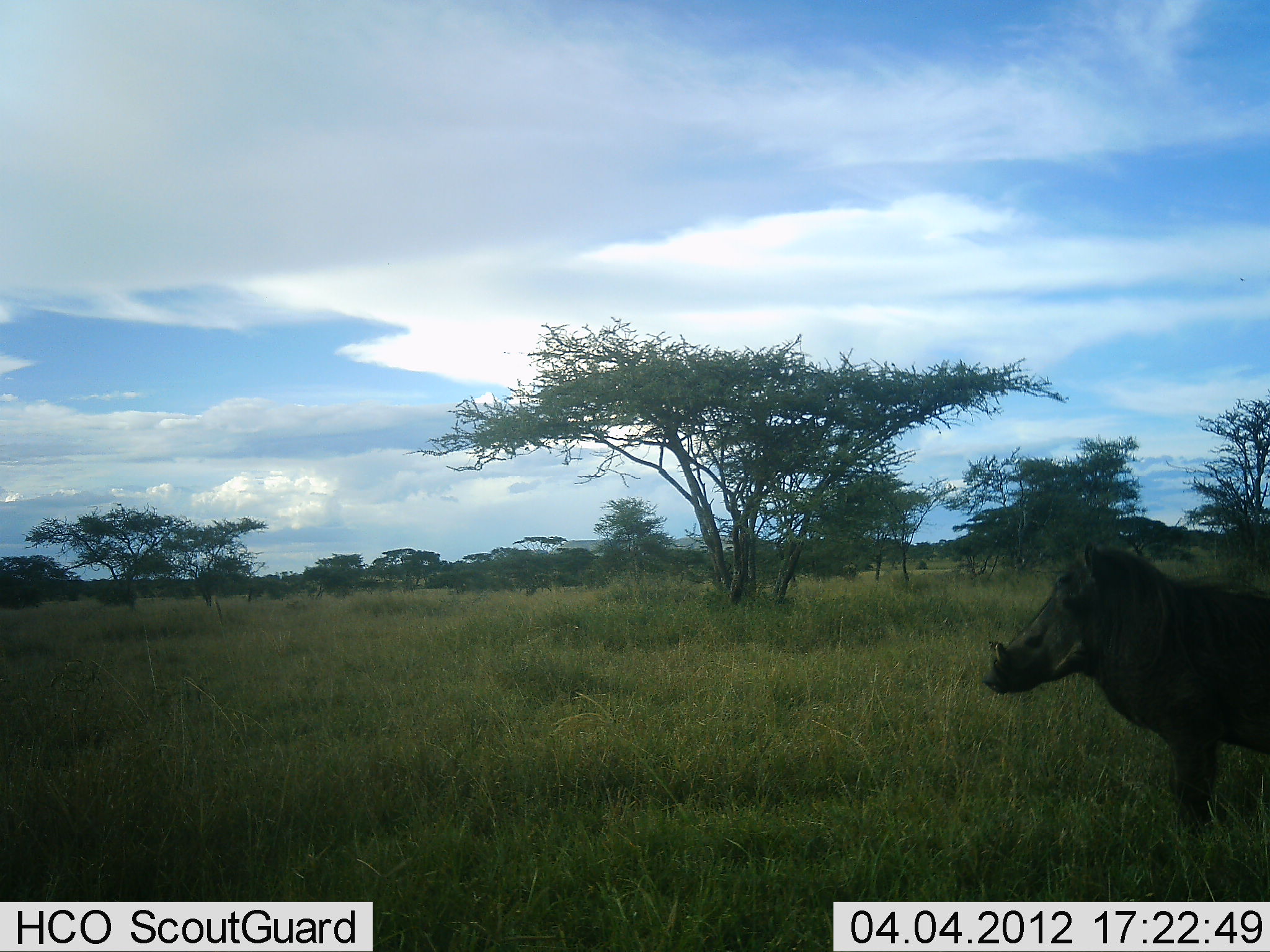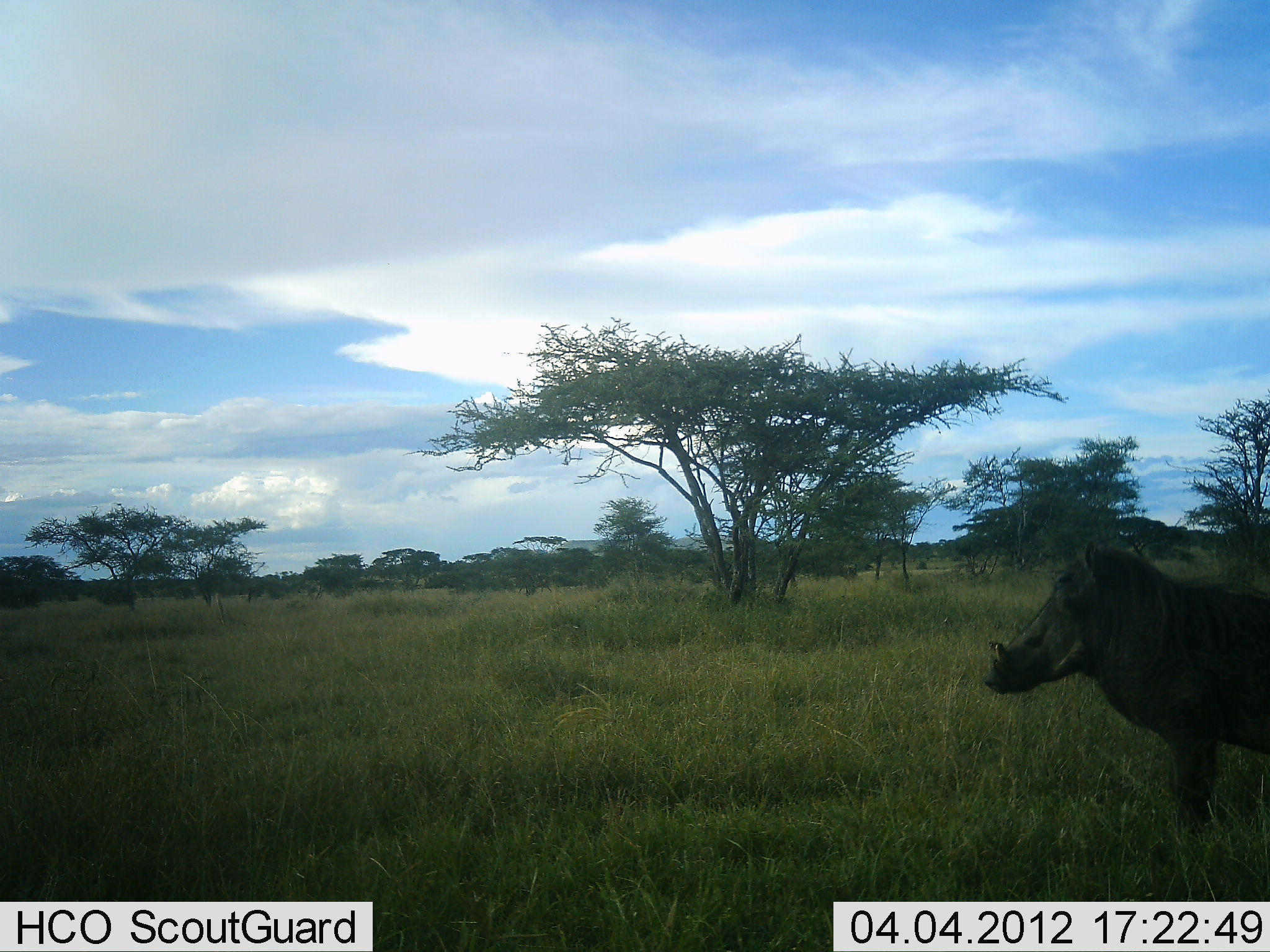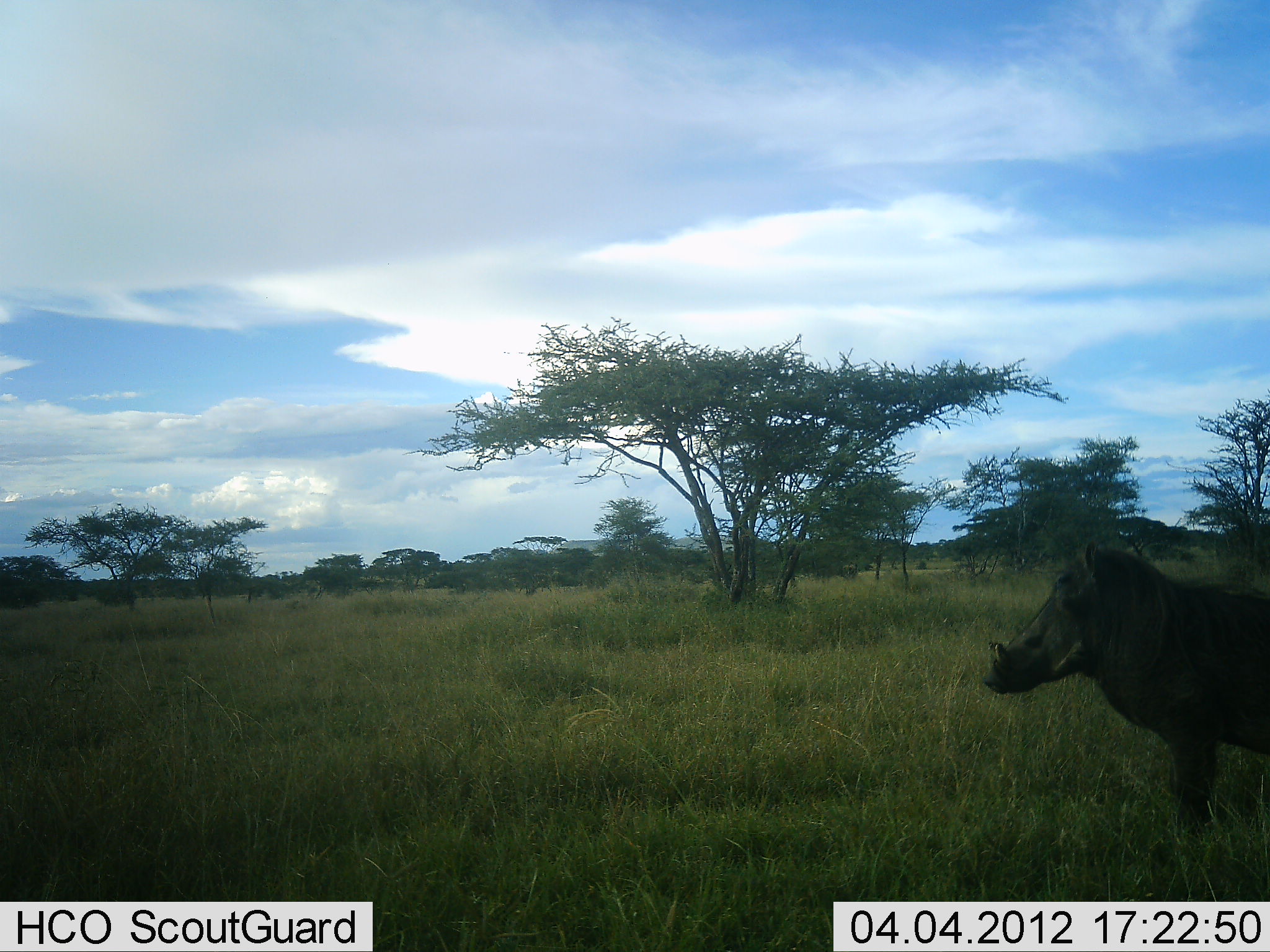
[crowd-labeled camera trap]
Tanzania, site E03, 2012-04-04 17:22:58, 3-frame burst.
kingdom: Animalia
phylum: Chordata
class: Mammalia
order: Artiodactyla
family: Suidae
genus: Phacochoerus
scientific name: Phacochoerus africanus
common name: warthog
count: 1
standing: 90%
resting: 0%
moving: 10%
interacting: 0%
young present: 0%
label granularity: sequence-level